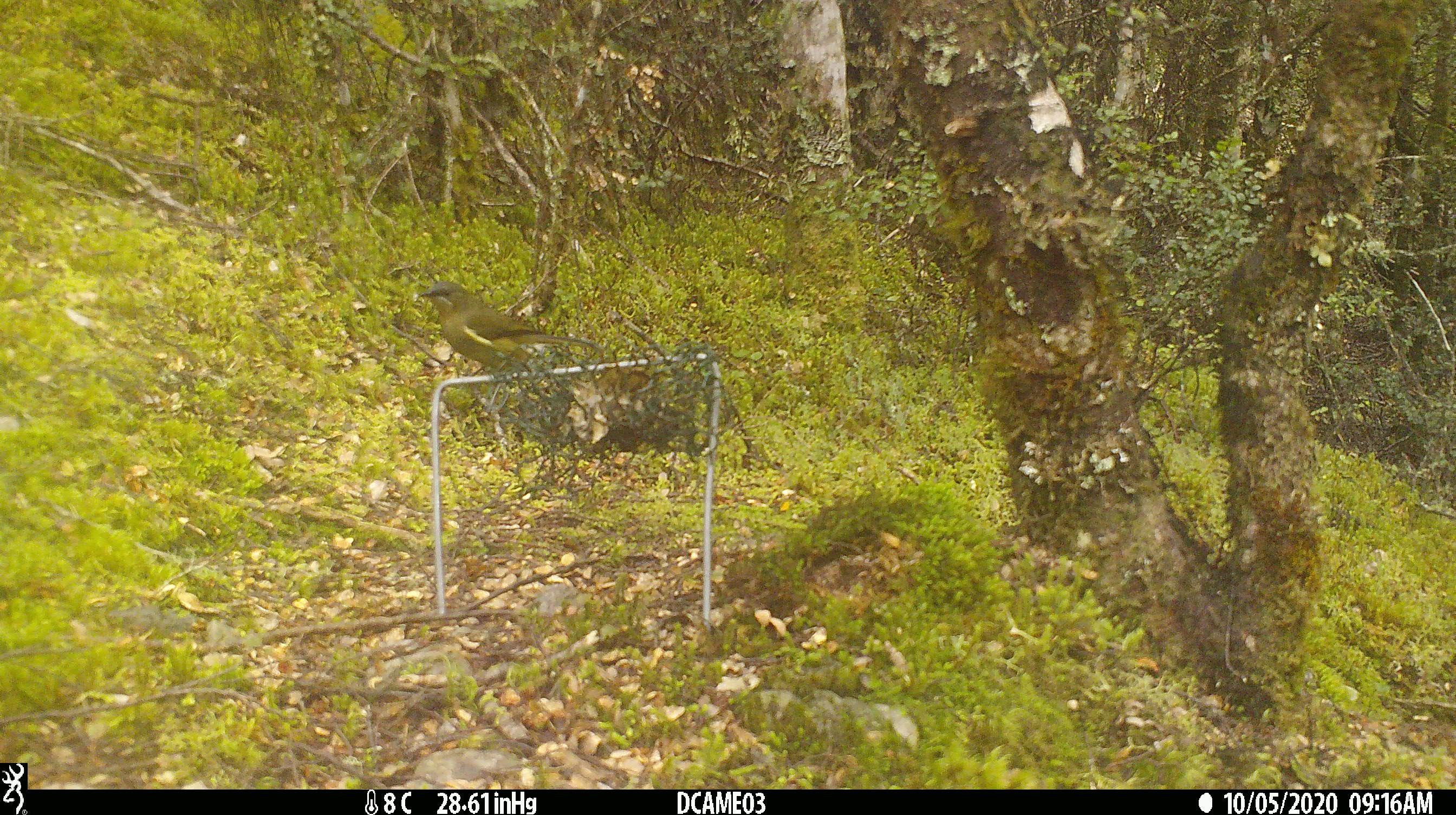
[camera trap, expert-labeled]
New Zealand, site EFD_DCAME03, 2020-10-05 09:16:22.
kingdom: Animalia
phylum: Chordata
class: Aves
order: Passeriformes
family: Meliphagidae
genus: Anthornis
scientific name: Anthornis melanura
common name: new zealand bellbird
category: bellbird